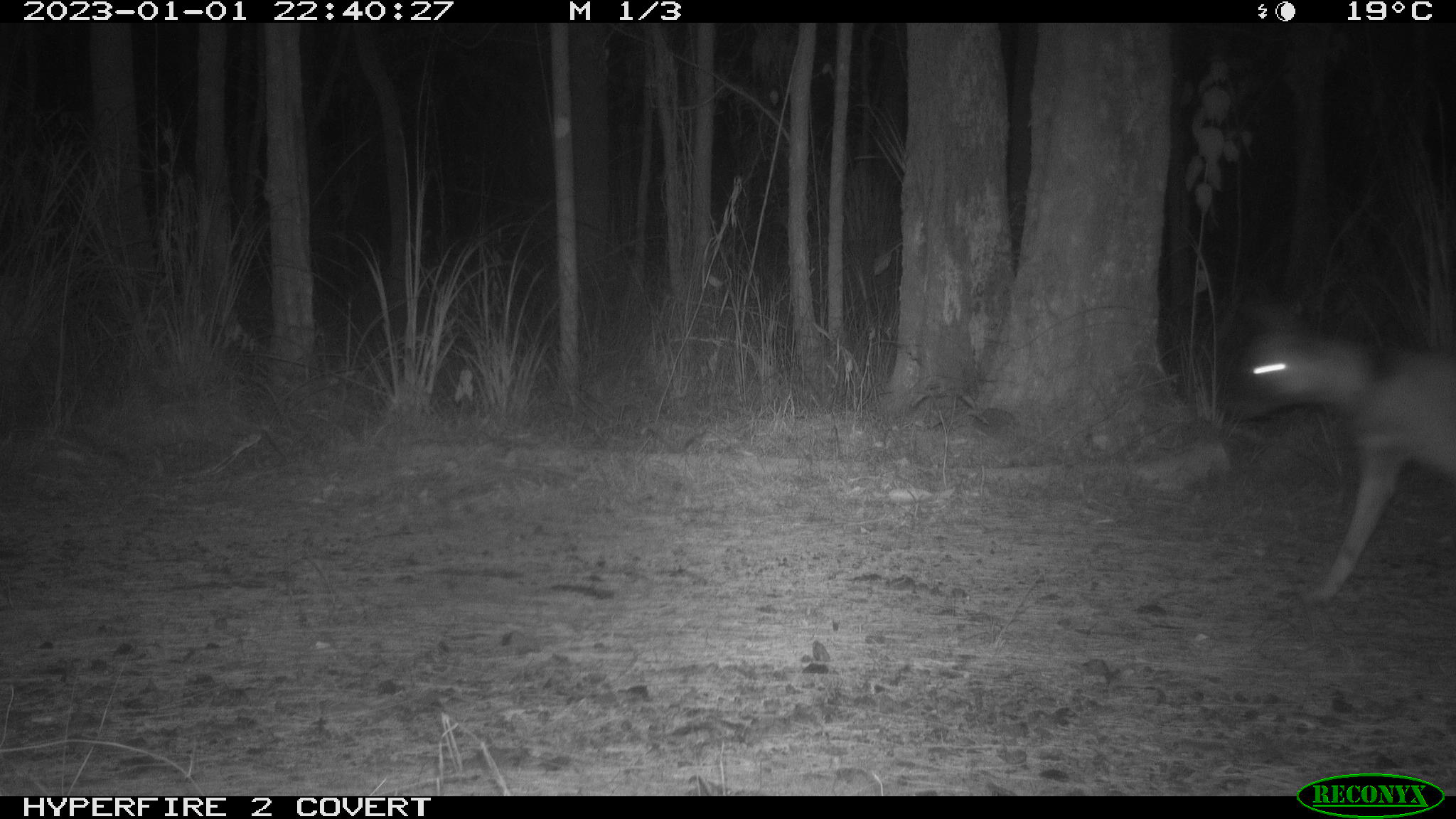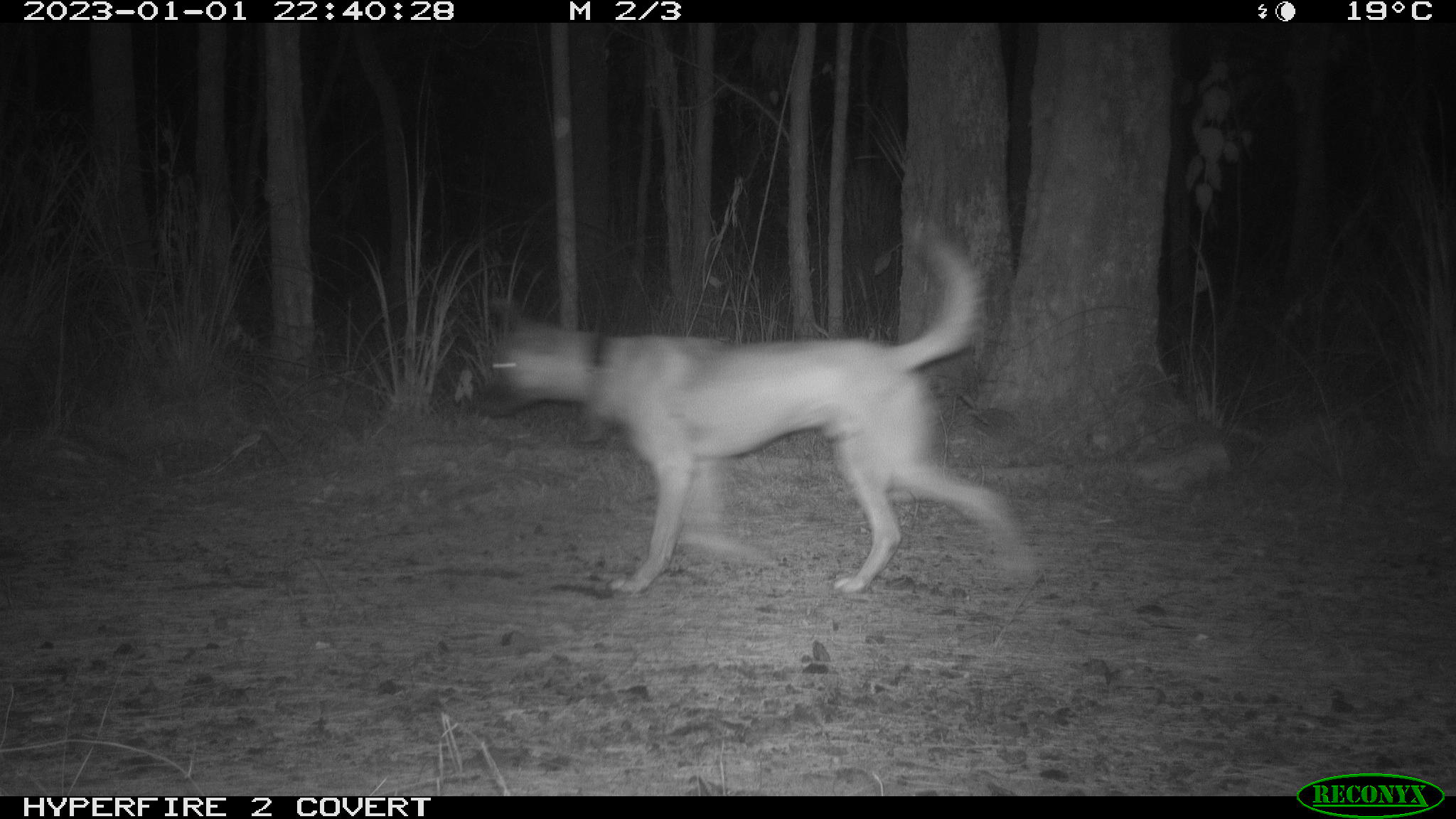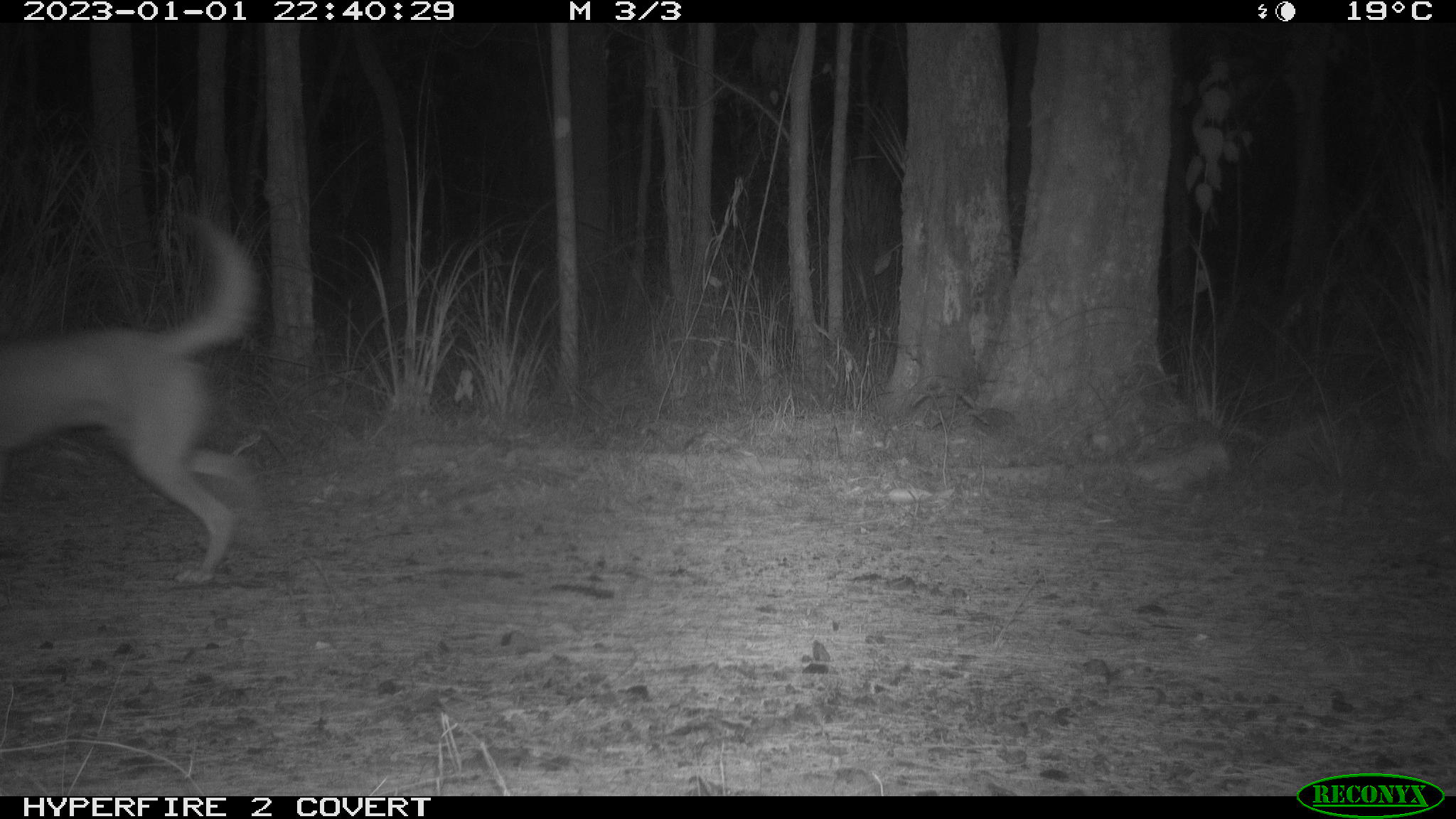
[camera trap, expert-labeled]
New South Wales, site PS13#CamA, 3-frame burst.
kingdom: Animalia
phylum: Chordata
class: Mammalia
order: Carnivora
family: Canidae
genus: Canis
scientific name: Canis familiaris dingo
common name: dingo